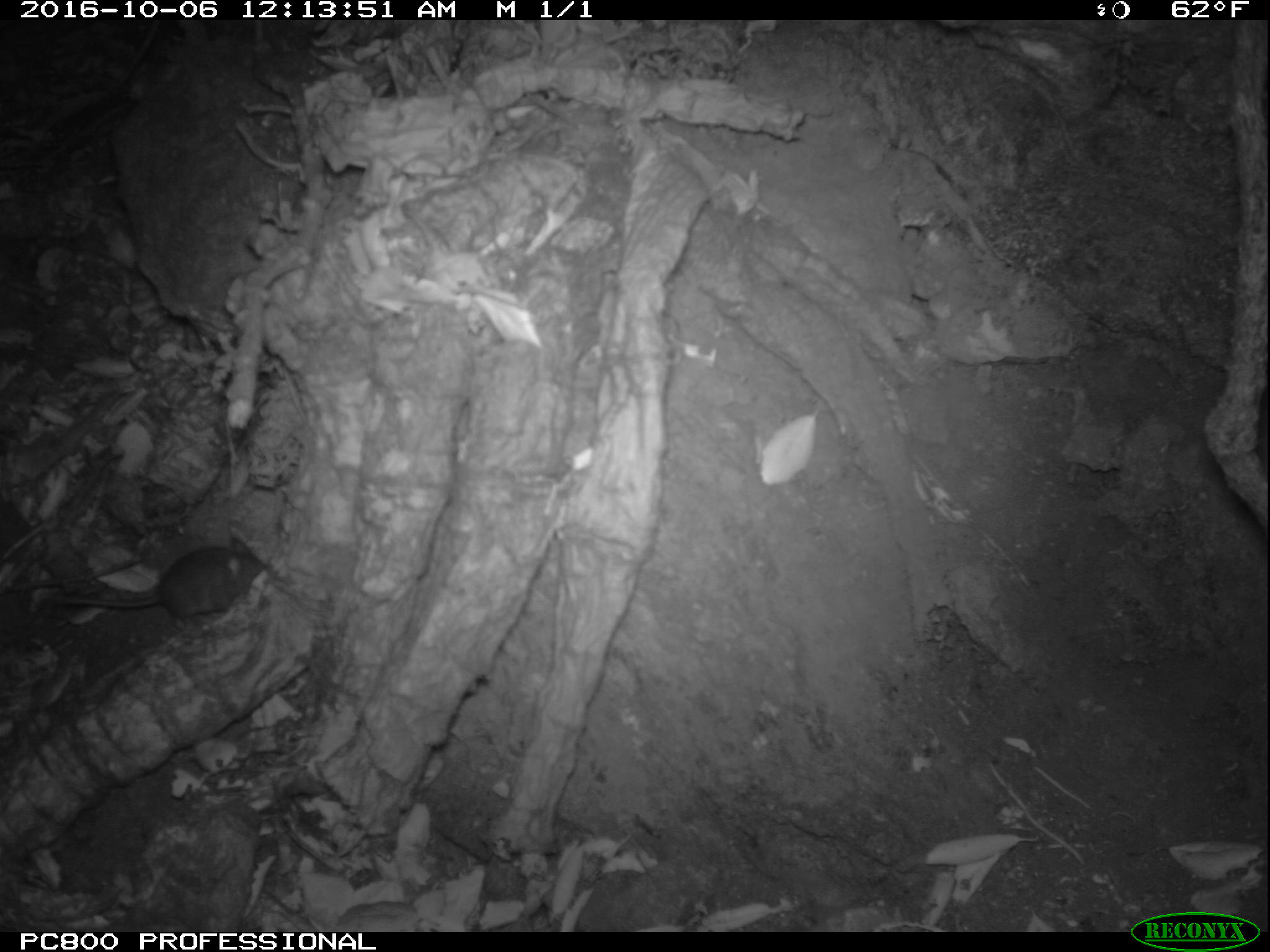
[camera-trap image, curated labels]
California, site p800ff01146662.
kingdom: Animalia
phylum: Chordata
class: Mammalia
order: Rodentia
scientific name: Rodentia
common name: rodent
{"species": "rodent (Rodentia)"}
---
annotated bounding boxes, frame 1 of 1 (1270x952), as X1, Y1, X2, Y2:
rodent: 51, 539, 268, 627